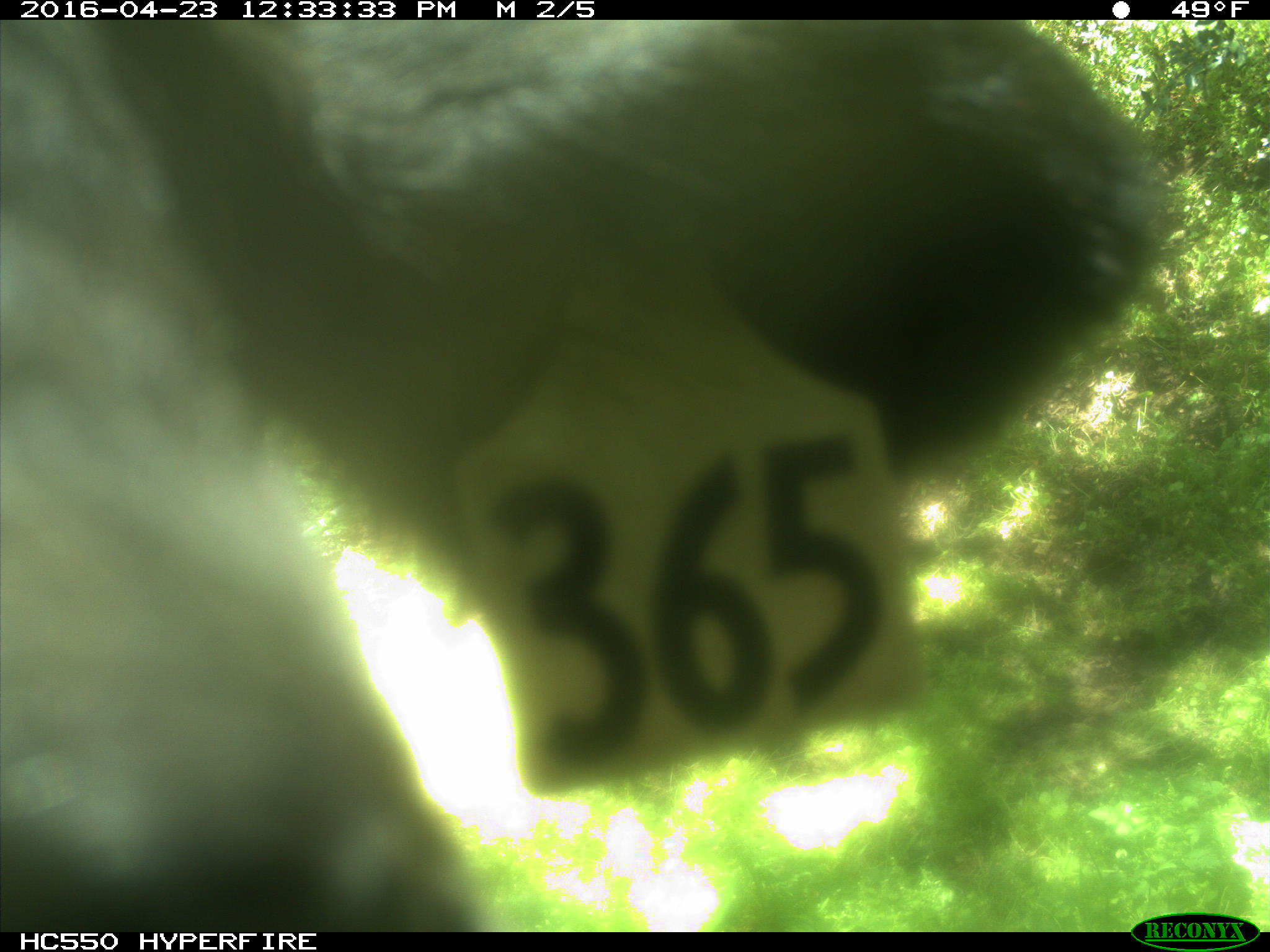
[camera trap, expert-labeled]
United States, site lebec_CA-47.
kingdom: Animalia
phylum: Chordata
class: Mammalia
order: Artiodactyla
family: Bovidae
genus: Bos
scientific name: Bos taurus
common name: domestic cow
Bos taurus (domestic cow).